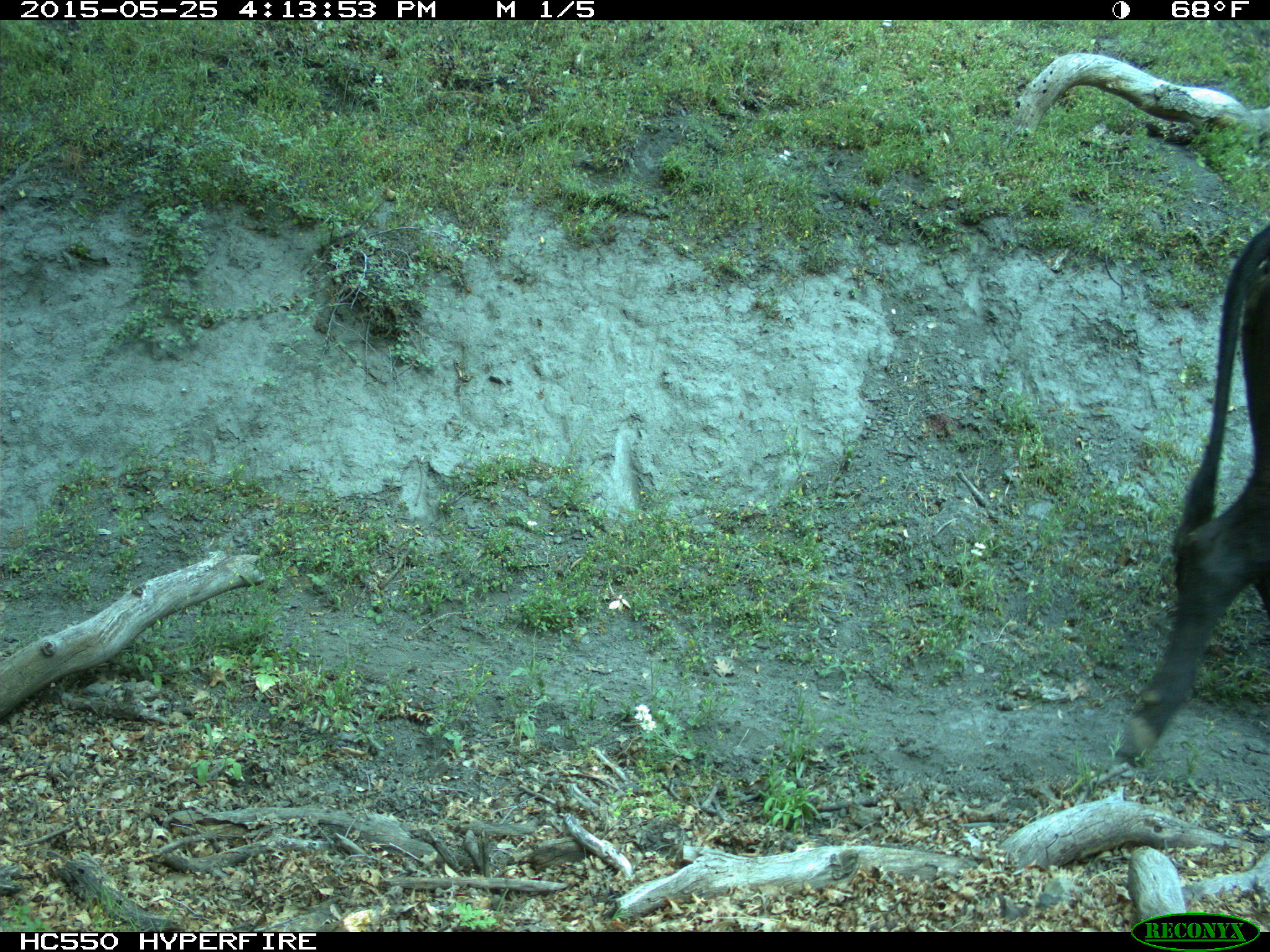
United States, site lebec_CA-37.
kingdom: Animalia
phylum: Chordata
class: Mammalia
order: Artiodactyla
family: Bovidae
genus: Bos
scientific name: Bos taurus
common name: domestic cow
Bos taurus (domestic cow).